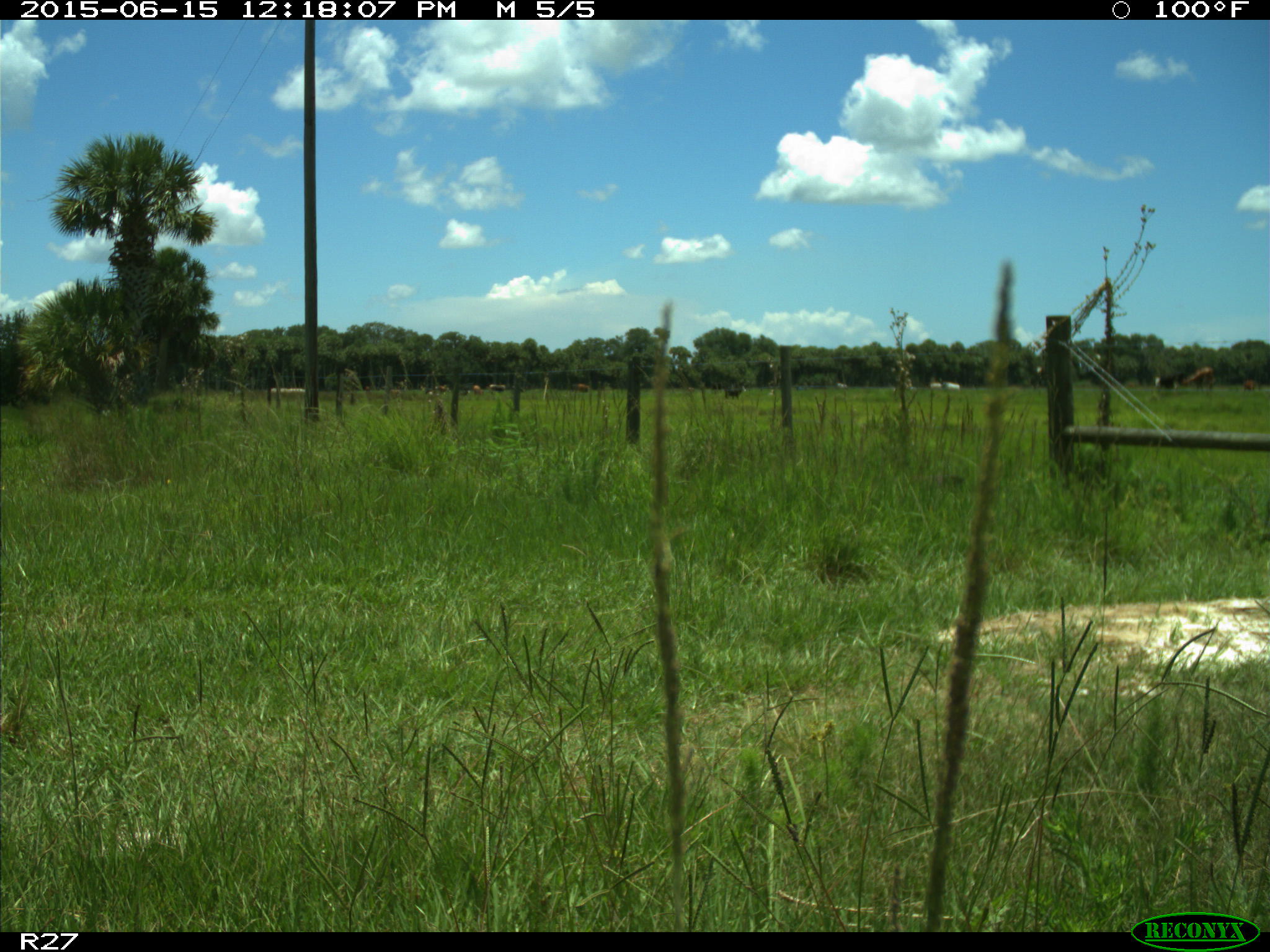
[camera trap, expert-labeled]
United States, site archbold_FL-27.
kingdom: Animalia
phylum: Chordata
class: Mammalia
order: Artiodactyla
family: Bovidae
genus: Bos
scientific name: Bos taurus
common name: domestic cow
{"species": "Bos taurus (domestic cow)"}